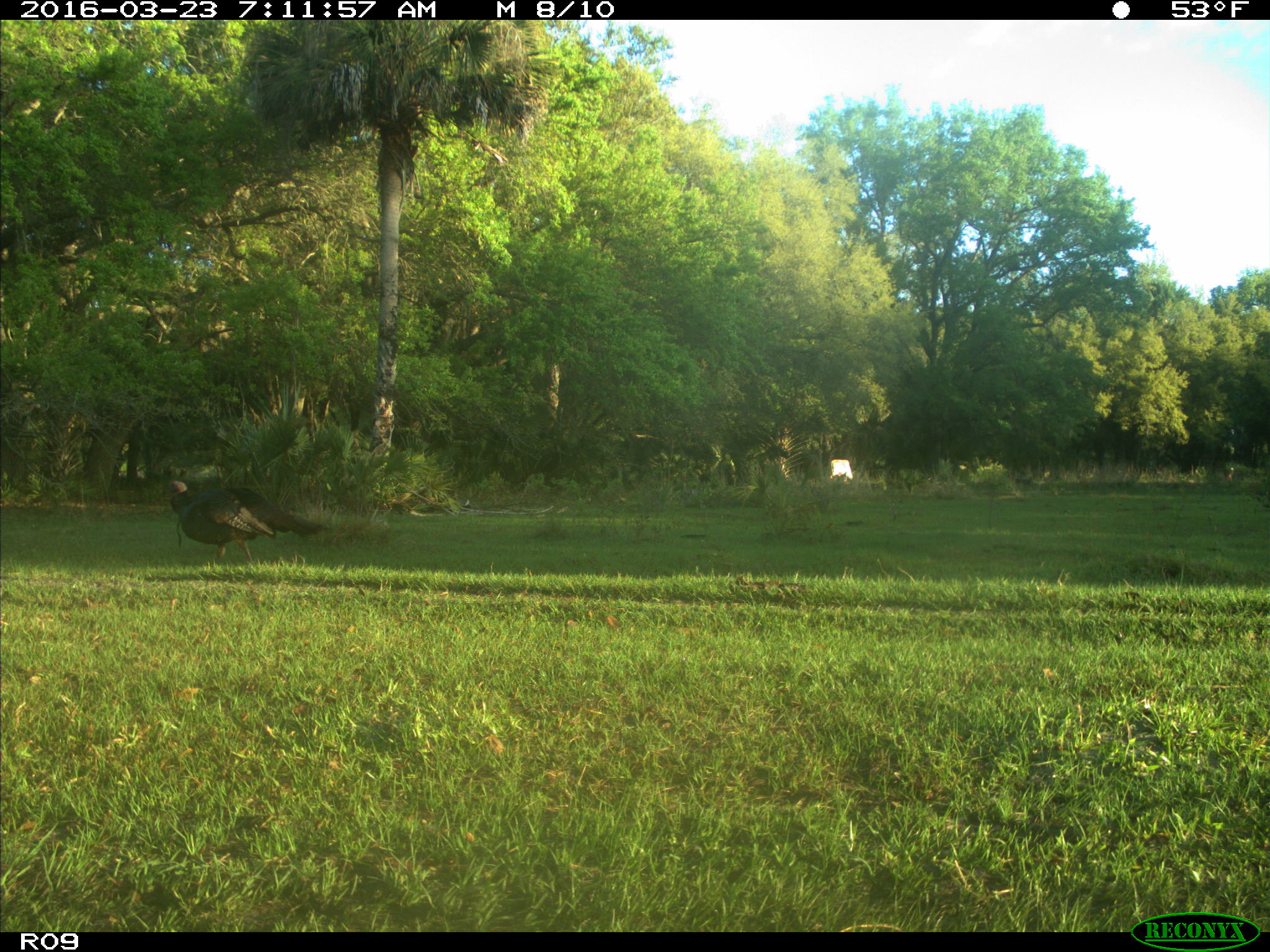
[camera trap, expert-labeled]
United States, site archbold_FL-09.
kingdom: Animalia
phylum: Chordata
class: Mammalia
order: Artiodactyla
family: Bovidae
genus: Bos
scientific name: Bos taurus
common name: domestic cow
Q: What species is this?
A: Bos taurus (domestic cow).